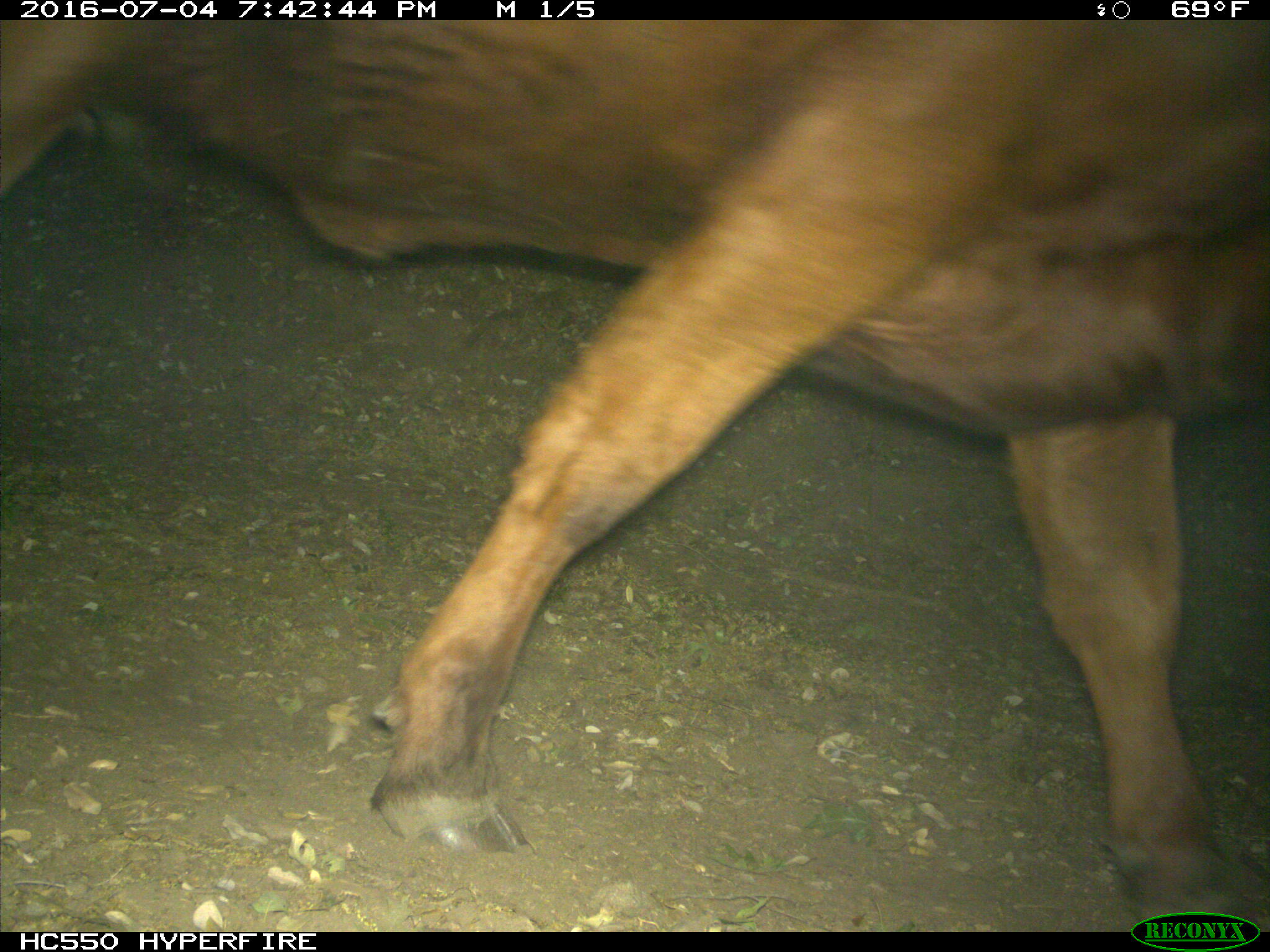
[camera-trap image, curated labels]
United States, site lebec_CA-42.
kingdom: Animalia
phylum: Chordata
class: Mammalia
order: Artiodactyla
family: Bovidae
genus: Bos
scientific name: Bos taurus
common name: domestic cow